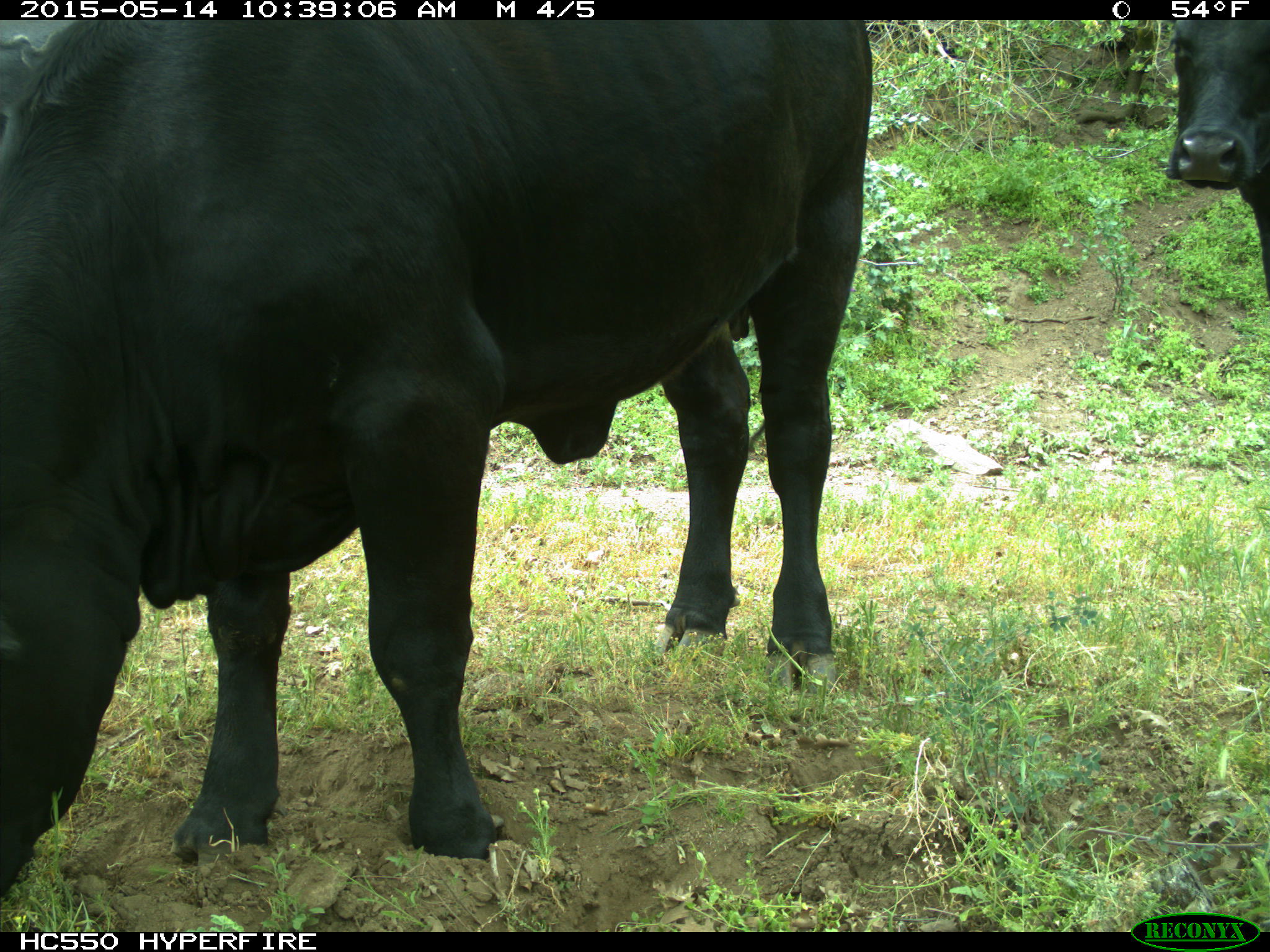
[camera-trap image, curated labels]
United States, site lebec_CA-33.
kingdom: Animalia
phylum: Chordata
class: Mammalia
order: Artiodactyla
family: Bovidae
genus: Bos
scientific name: Bos taurus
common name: domestic cow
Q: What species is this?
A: Bos taurus (domestic cow).